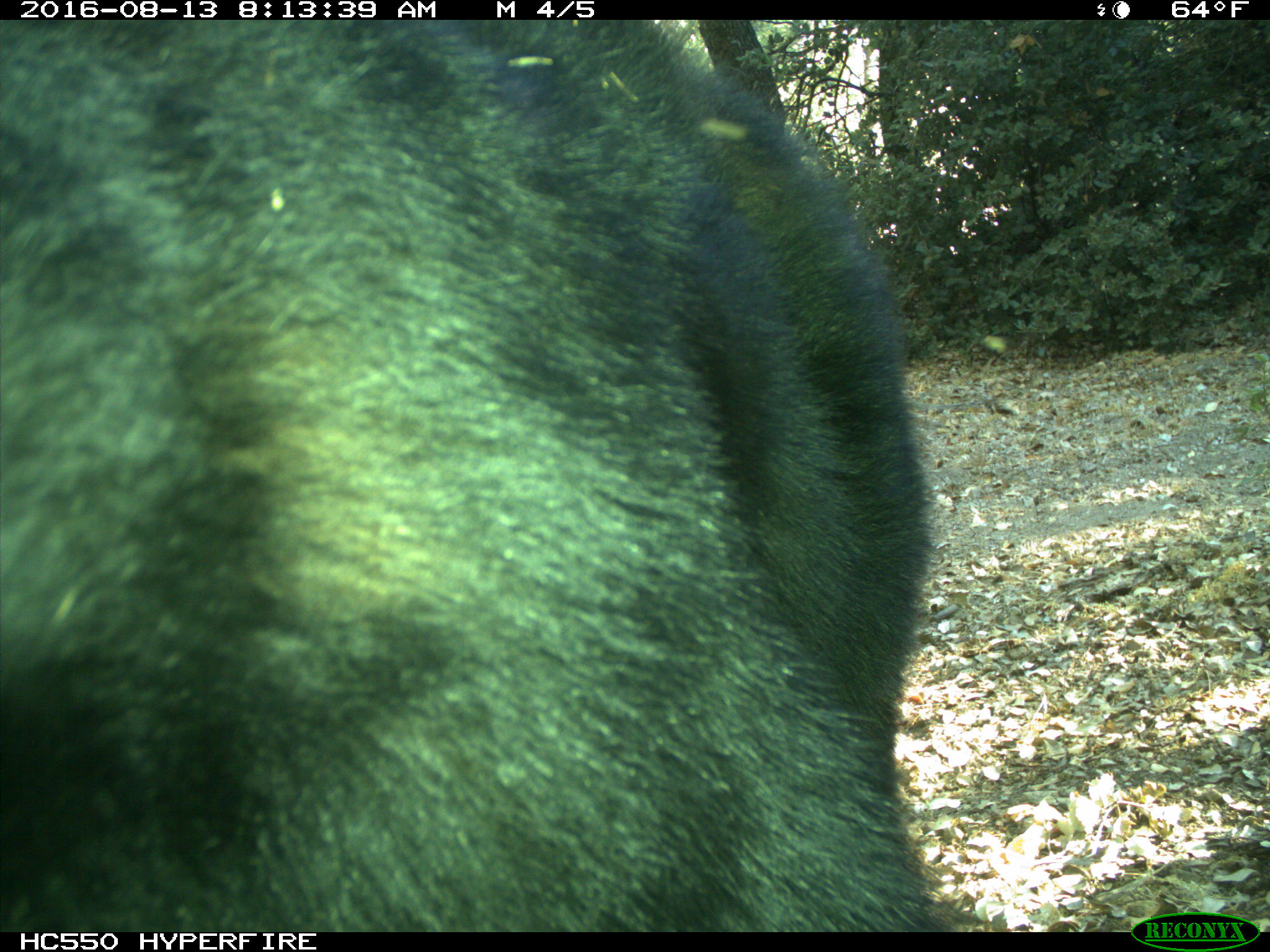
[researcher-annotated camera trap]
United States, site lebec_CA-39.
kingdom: Animalia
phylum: Chordata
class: Mammalia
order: Carnivora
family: Ursidae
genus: Ursus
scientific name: Ursus americanus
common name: american black bear